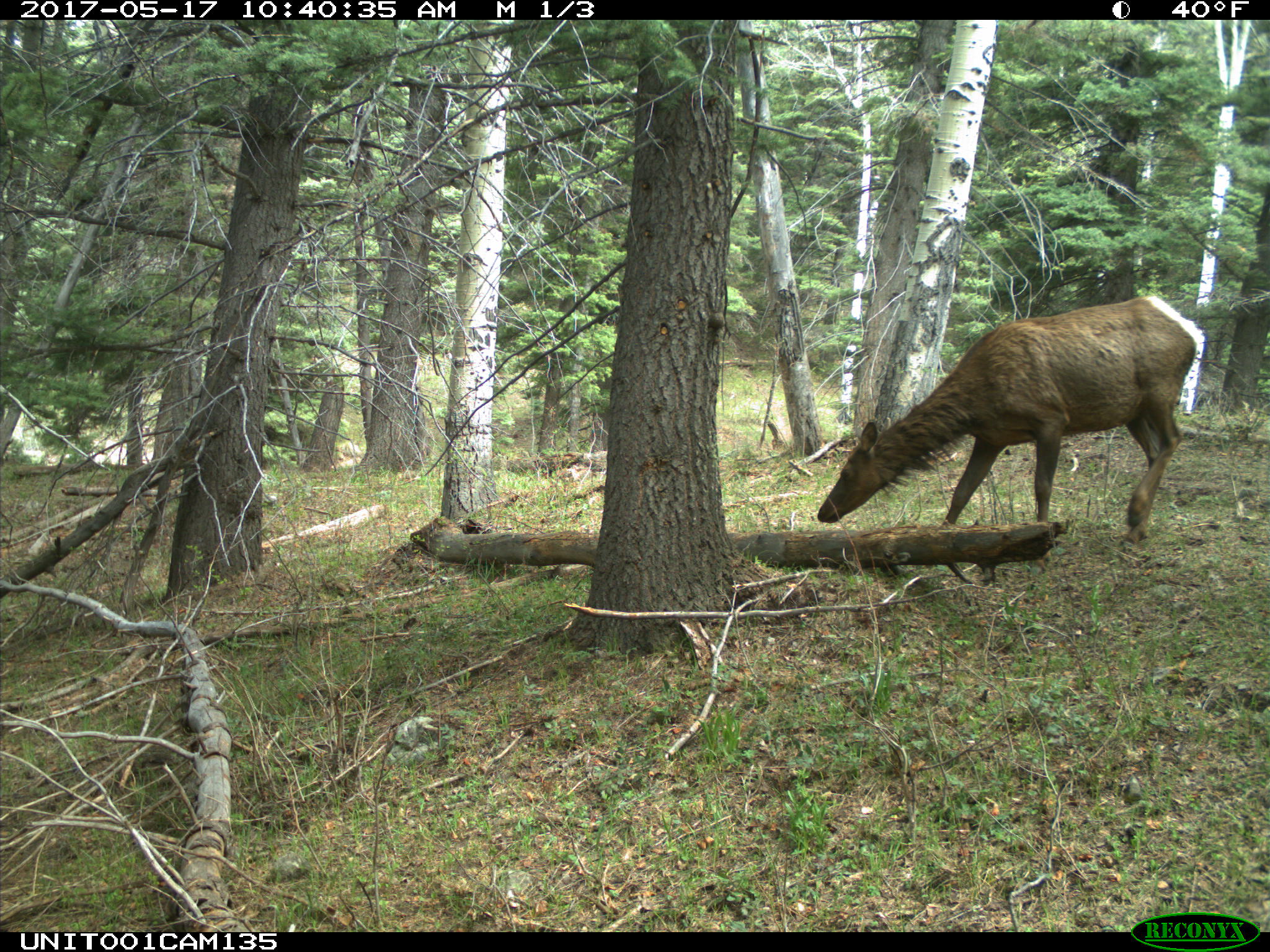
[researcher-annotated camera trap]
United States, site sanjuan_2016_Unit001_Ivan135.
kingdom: Animalia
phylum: Chordata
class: Mammalia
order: Artiodactyla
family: Cervidae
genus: Cervus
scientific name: Cervus elaphus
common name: red deer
Cervus elaphus (red deer).